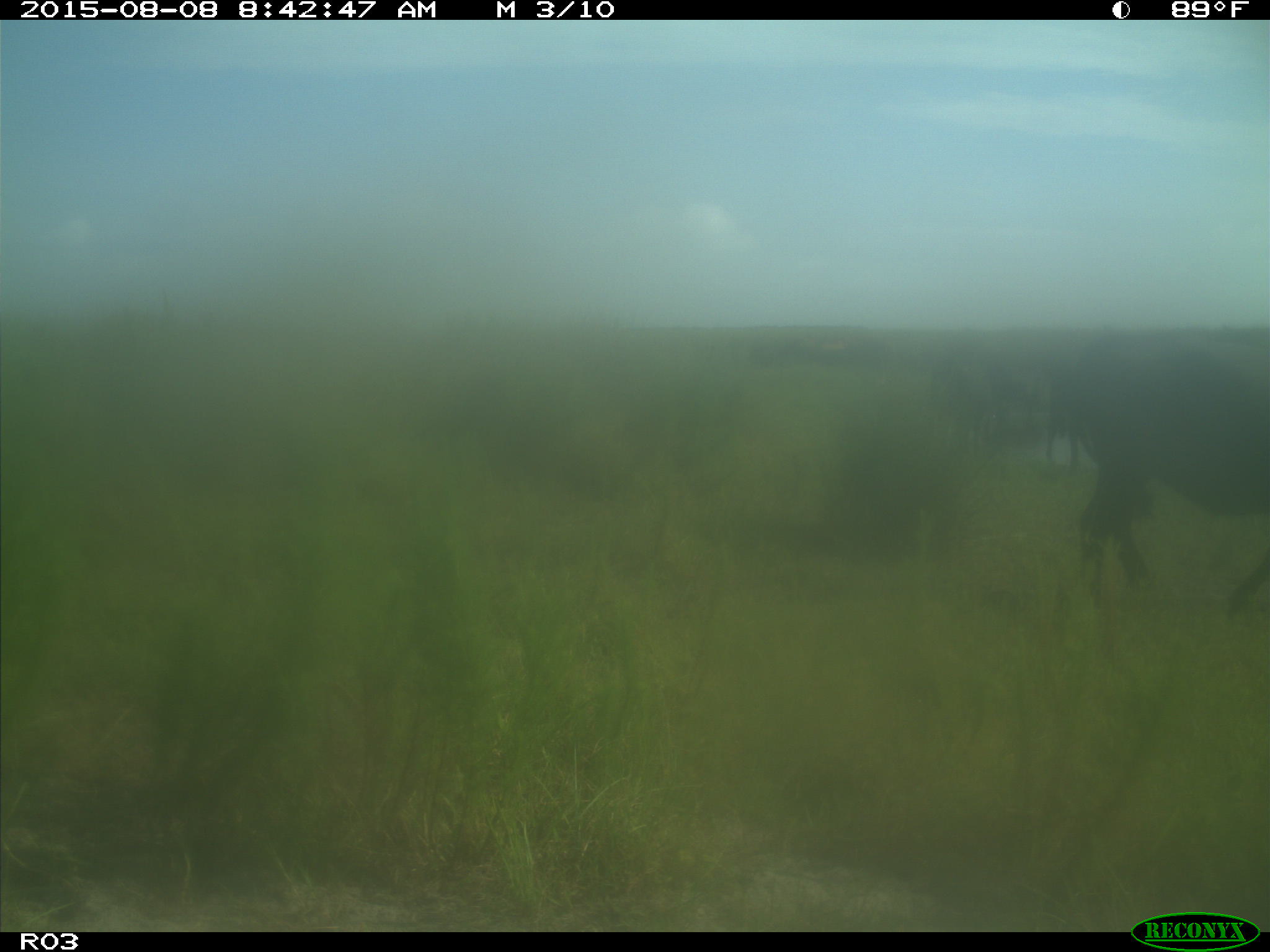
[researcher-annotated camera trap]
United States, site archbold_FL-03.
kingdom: Animalia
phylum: Chordata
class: Mammalia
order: Artiodactyla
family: Bovidae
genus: Bos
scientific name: Bos taurus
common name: domestic cow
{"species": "Bos taurus (domestic cow)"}